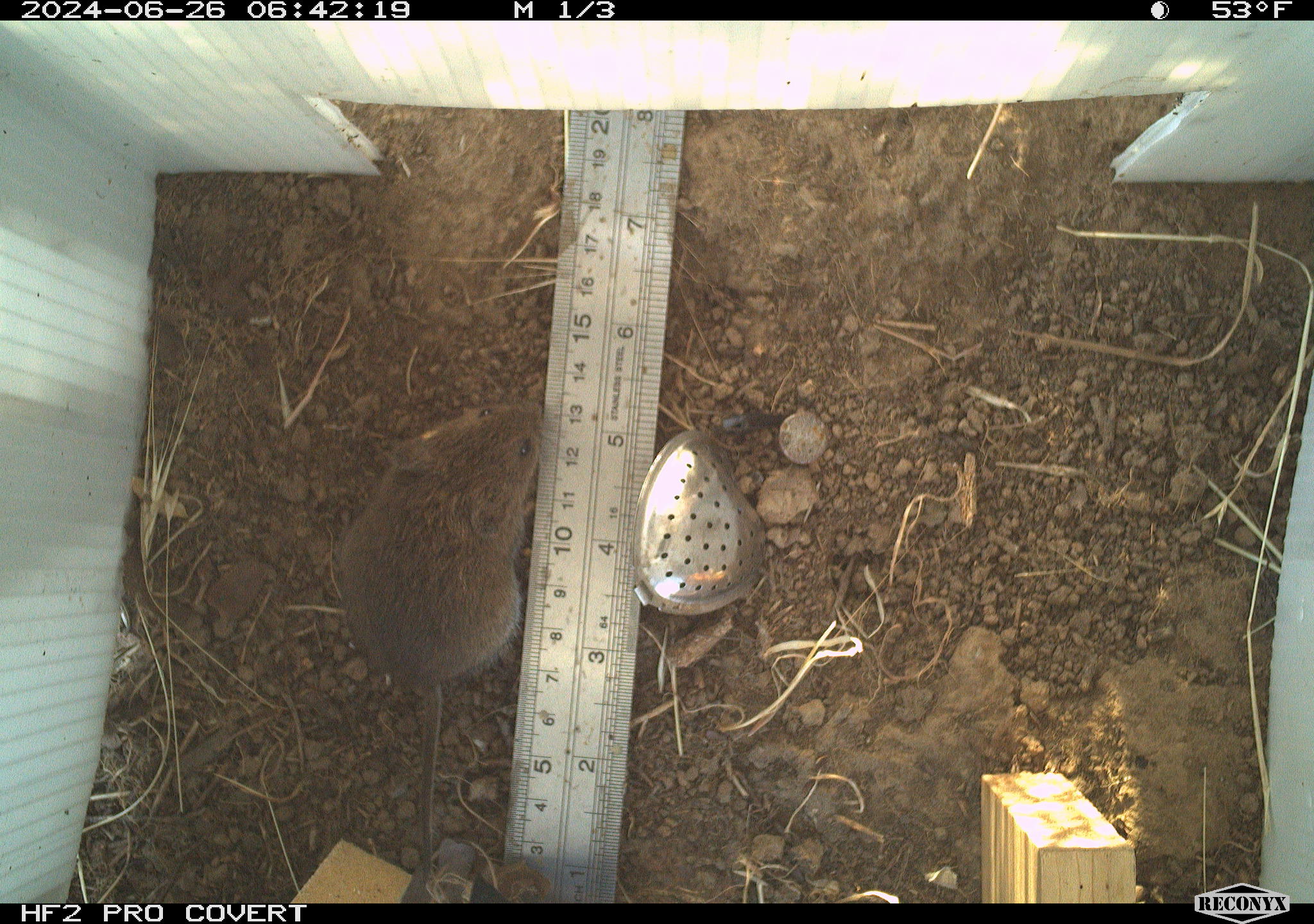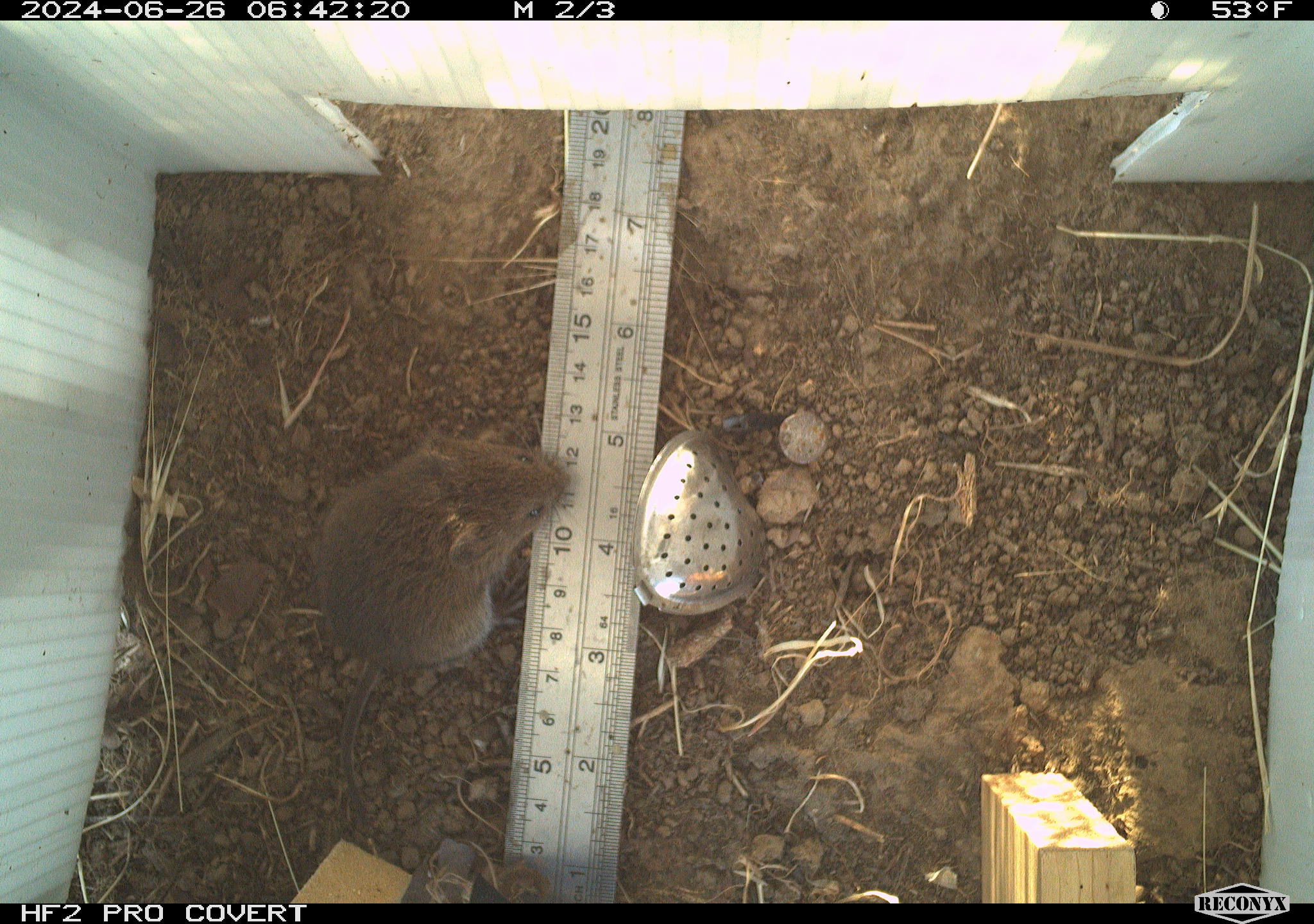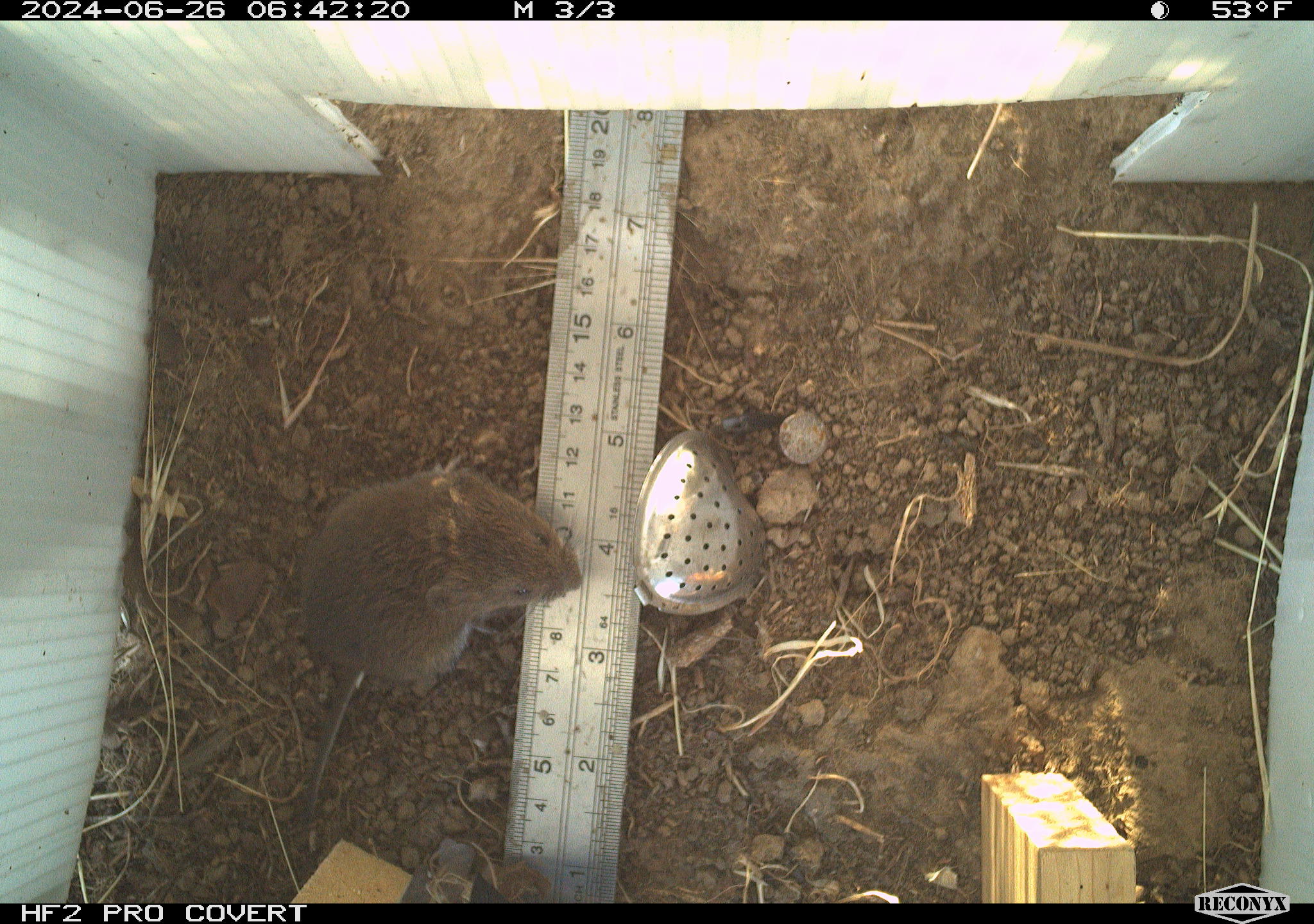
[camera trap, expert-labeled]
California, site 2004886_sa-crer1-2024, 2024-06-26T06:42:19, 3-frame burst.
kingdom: Animalia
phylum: Chordata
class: Mammalia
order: Rodentia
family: Cricetidae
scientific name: Arvicolinae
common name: voles, lemmings, and muskrats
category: arvicolinae subfamily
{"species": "arvicolinae subfamily (voles, lemmings, and muskrats) (Arvicolinae)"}